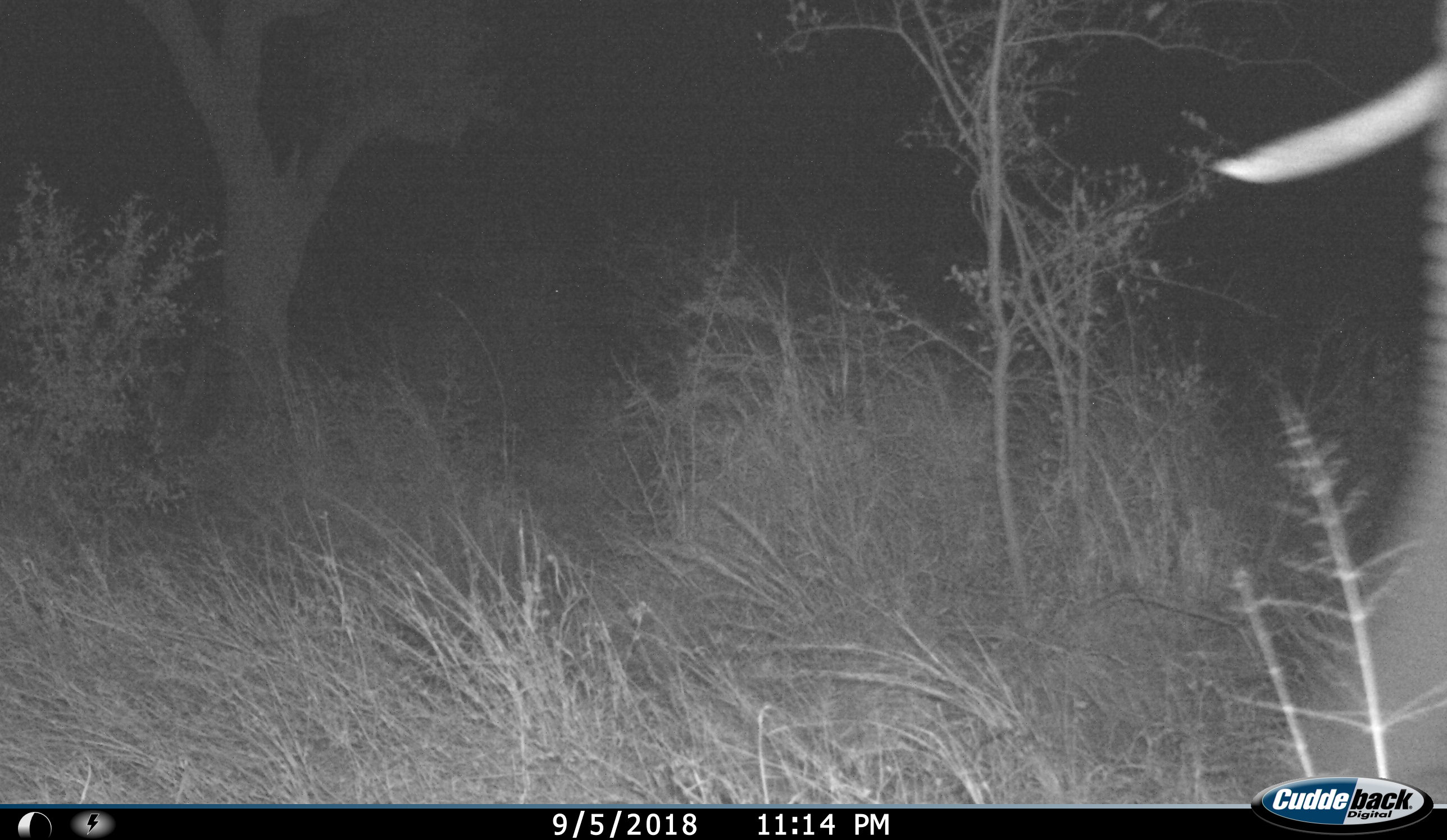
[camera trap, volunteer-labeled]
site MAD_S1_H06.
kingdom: Animalia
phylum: Chordata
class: Mammalia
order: Proboscidea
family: Elephantidae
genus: Loxodonta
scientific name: Loxodonta africana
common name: african bush elephant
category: elephant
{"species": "elephant (african bush elephant) (Loxodonta africana)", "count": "1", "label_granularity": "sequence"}